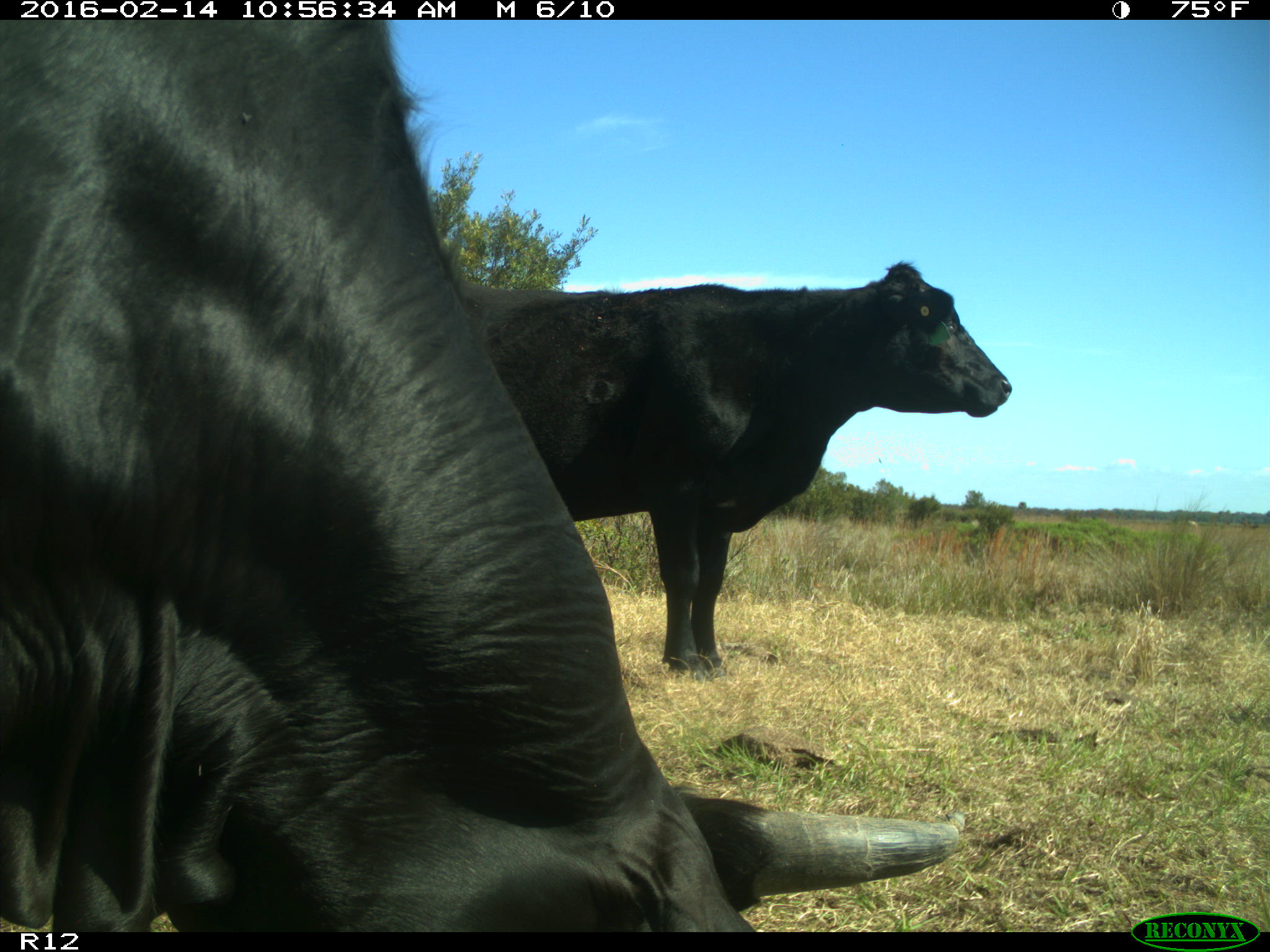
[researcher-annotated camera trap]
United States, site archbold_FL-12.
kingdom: Animalia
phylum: Chordata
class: Mammalia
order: Artiodactyla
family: Bovidae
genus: Bos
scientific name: Bos taurus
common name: domestic cow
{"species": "Bos taurus (domestic cow)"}